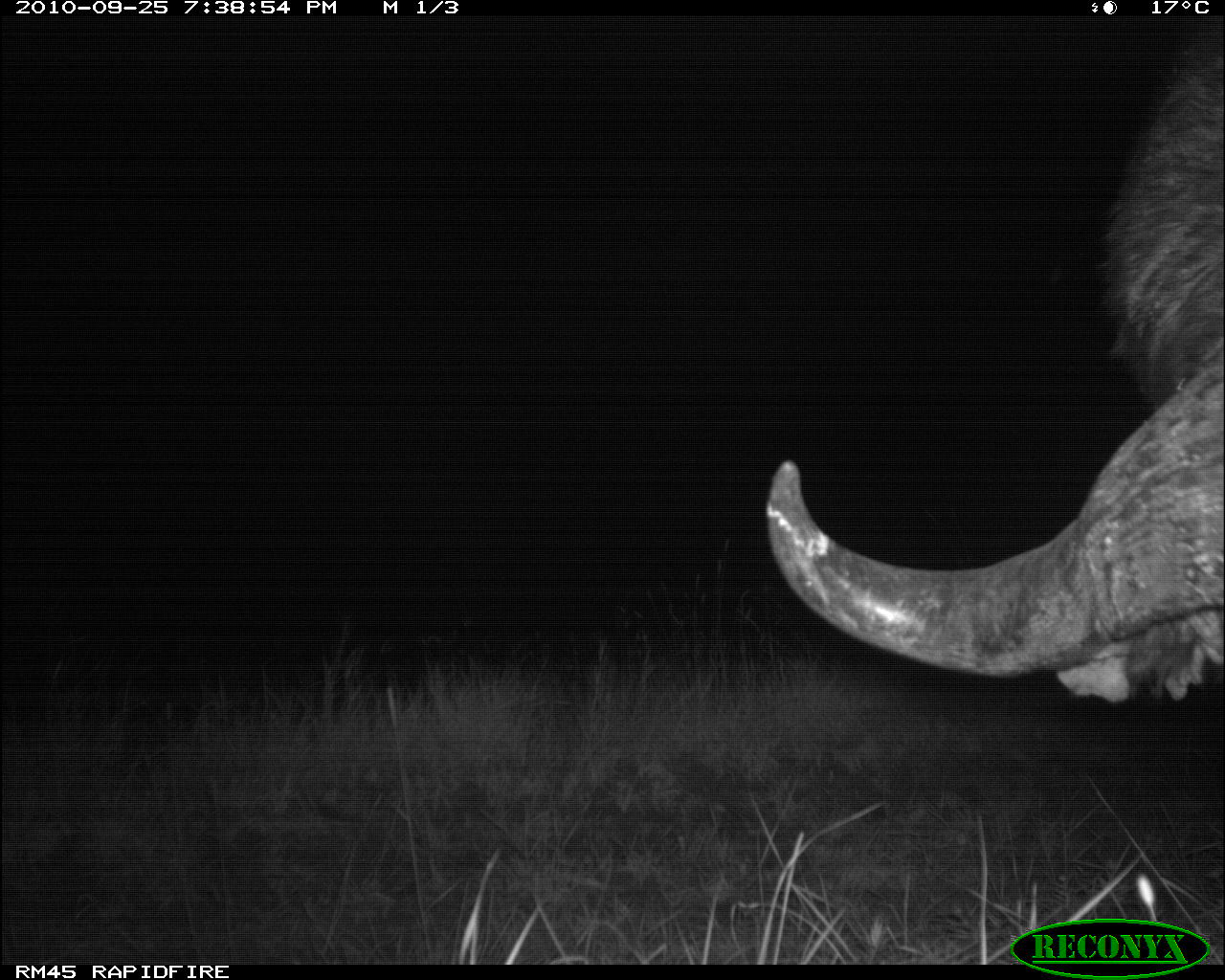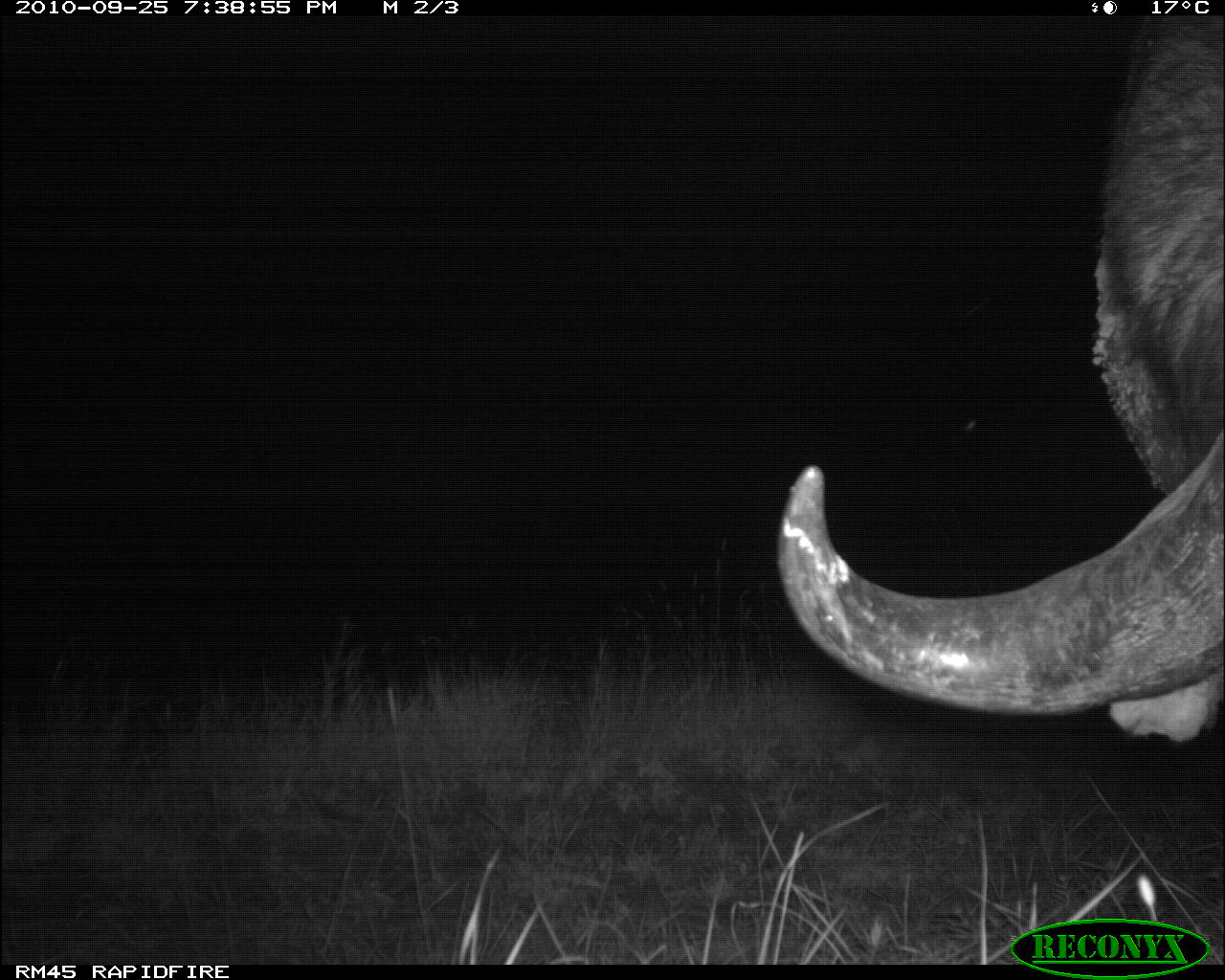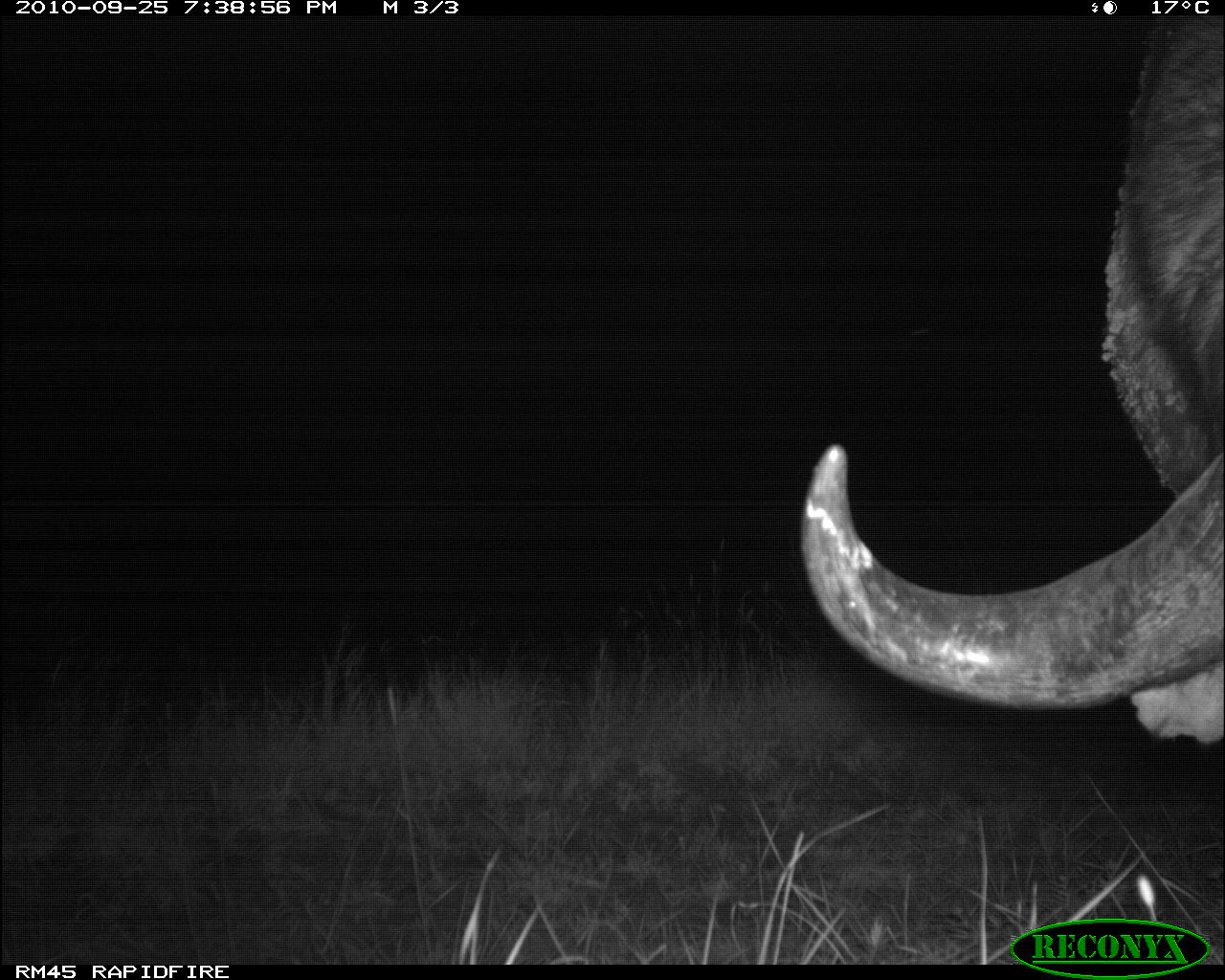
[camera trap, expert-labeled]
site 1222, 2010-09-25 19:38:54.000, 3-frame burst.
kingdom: Animalia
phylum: Chordata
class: Mammalia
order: Artiodactyla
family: Bovidae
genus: Syncerus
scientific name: Syncerus caffer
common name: african buffalo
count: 1